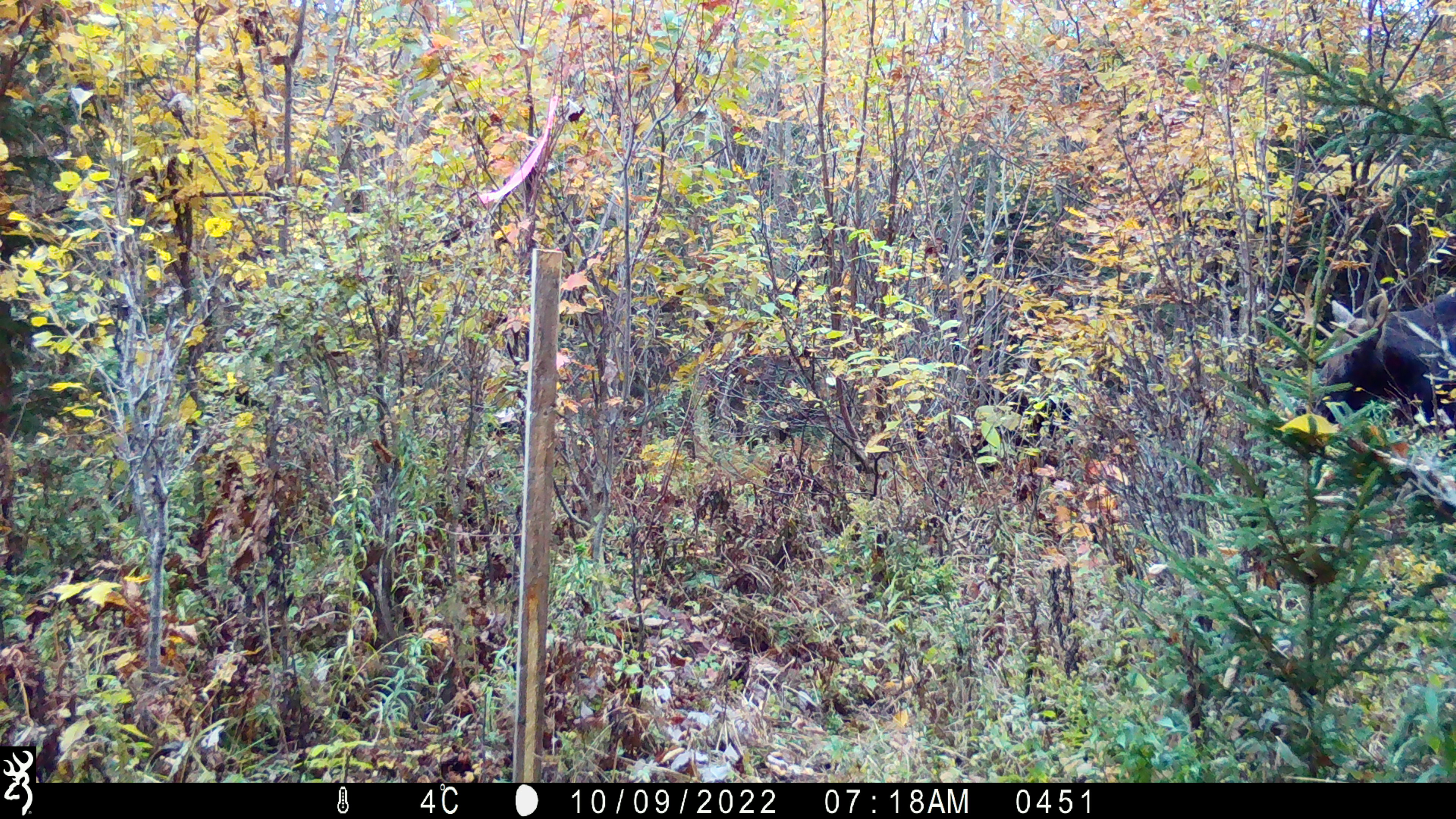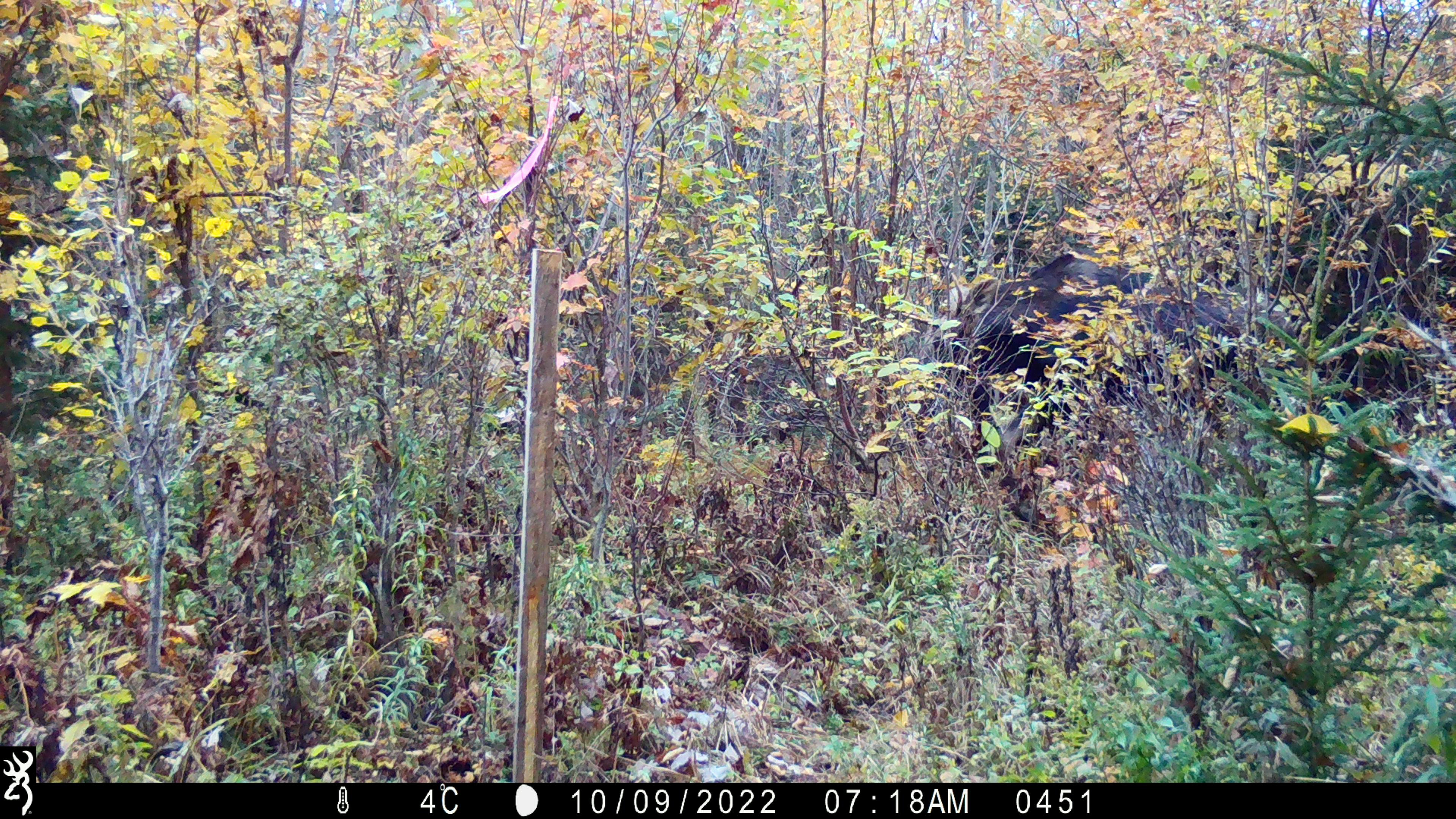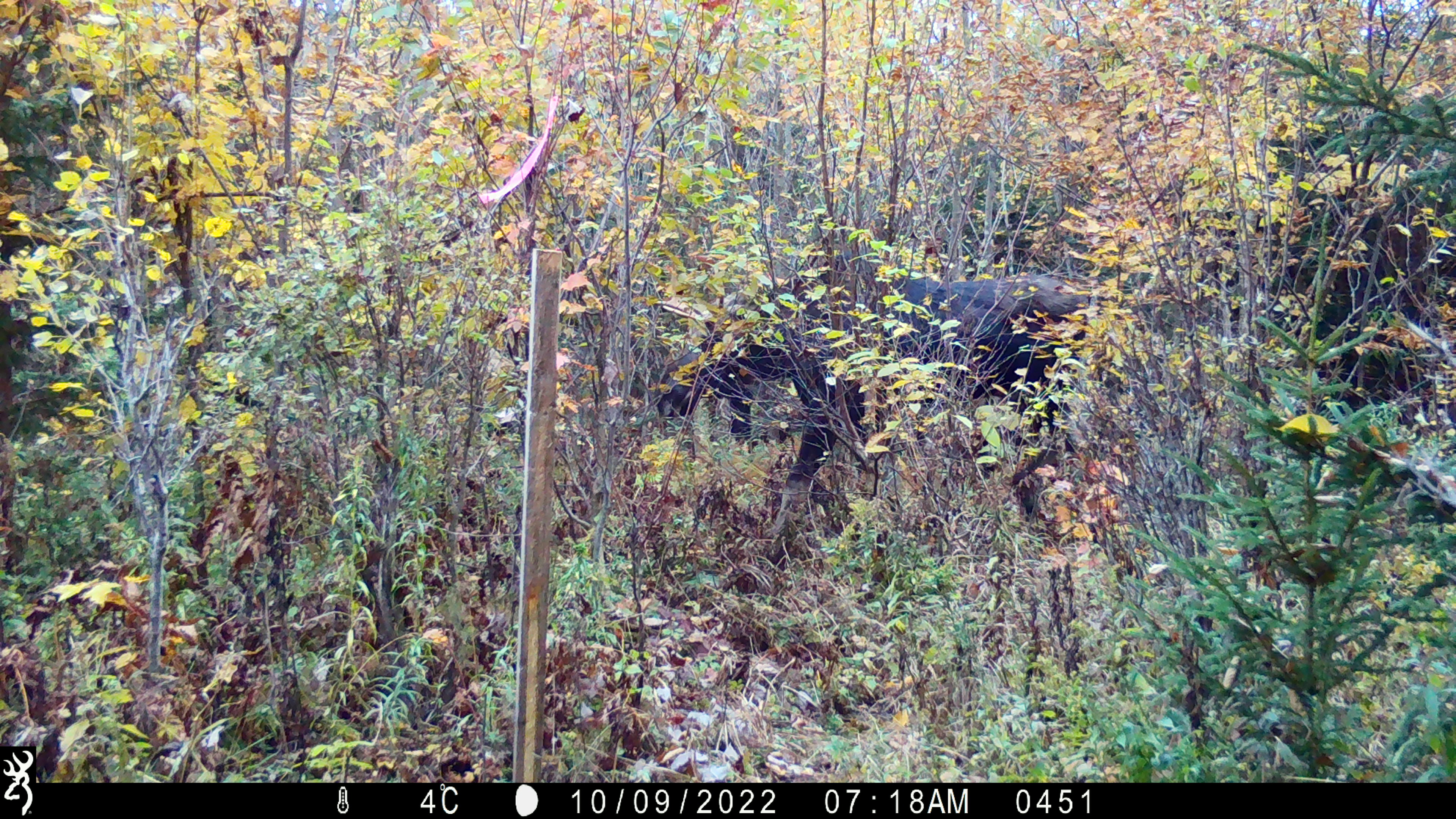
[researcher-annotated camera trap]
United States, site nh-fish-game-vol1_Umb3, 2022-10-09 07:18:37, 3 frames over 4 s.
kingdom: Animalia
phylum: Chordata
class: Mammalia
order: Artiodactyla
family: Cervidae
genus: Alces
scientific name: Alces alces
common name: moose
Moose (Alces alces).